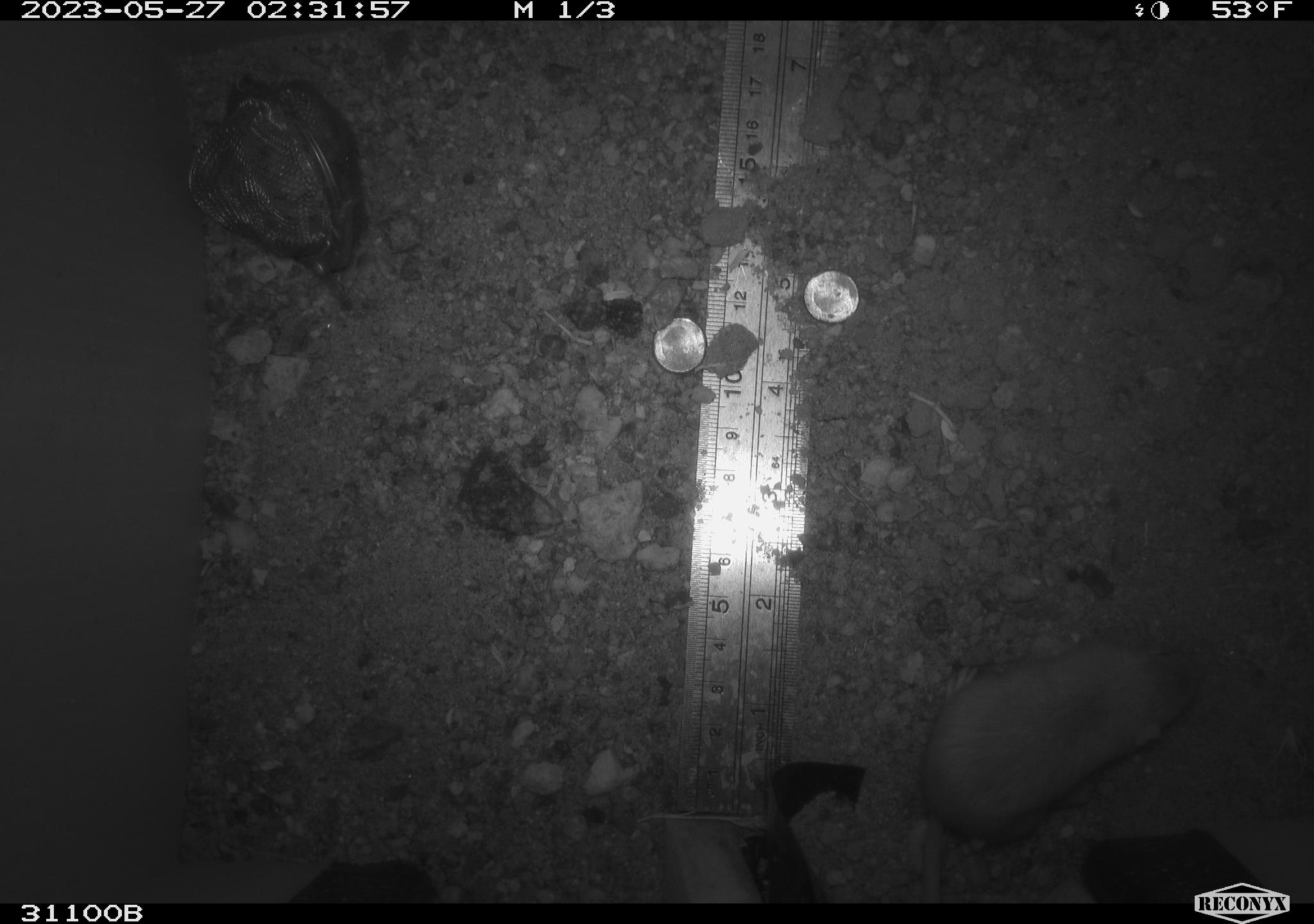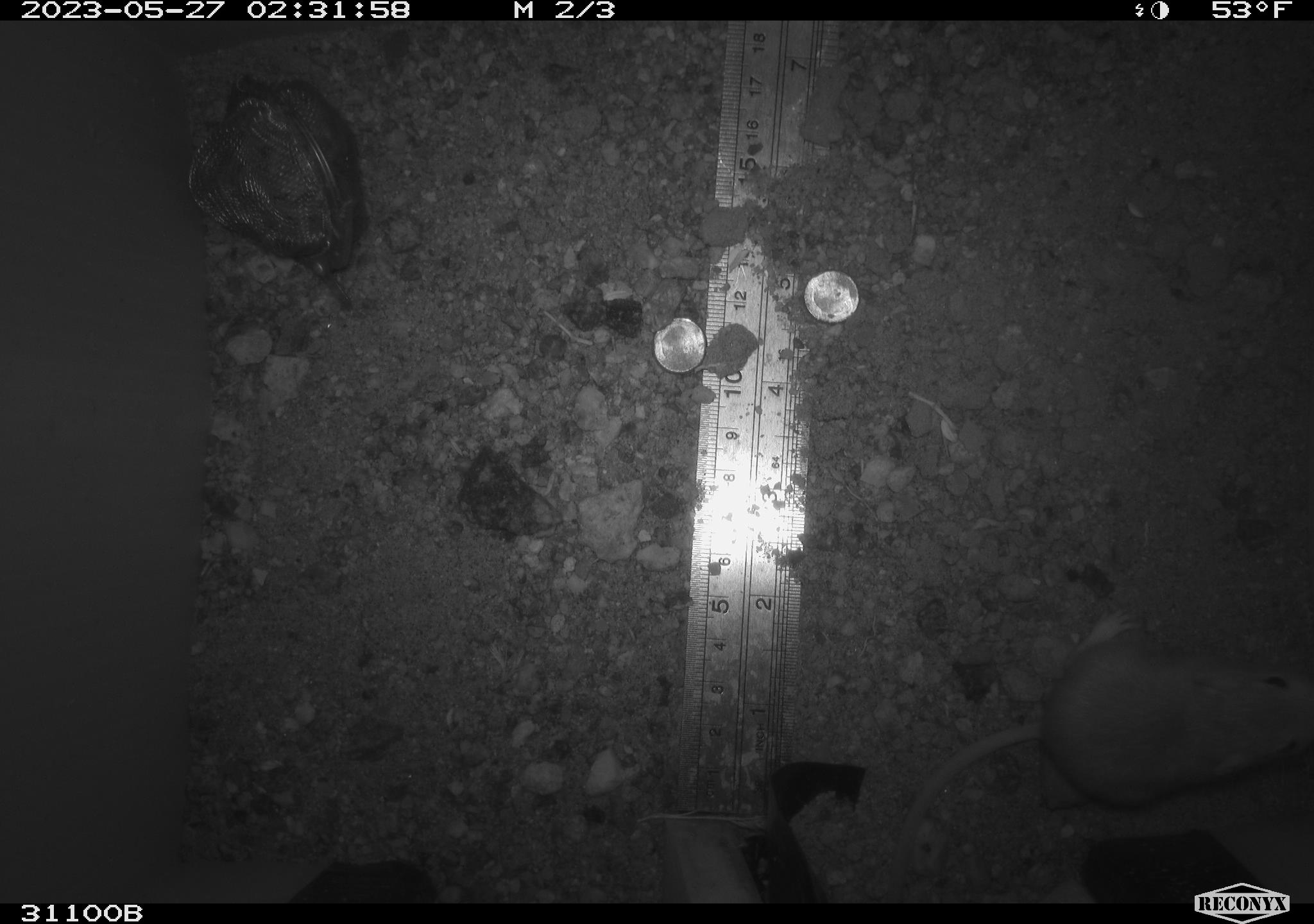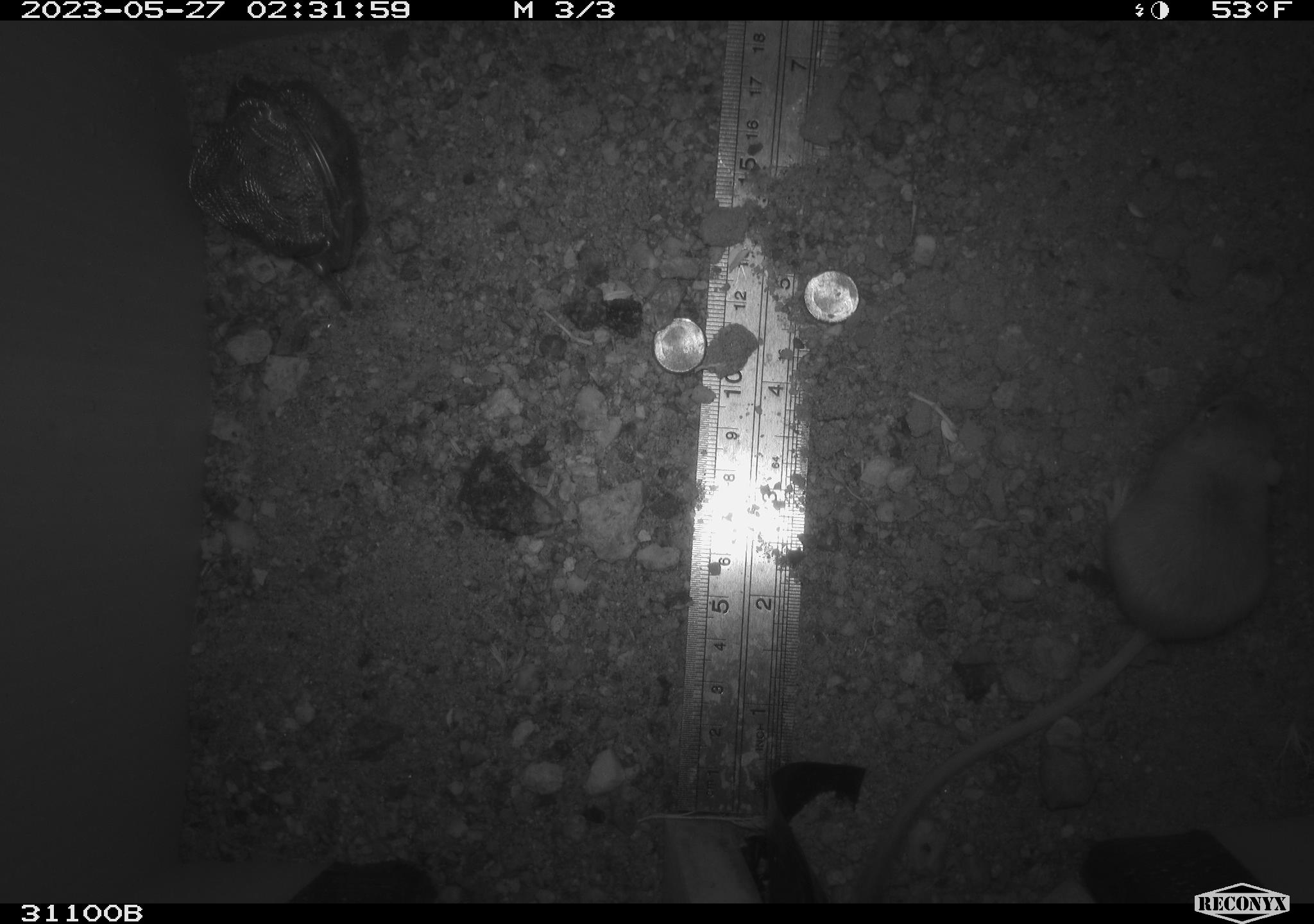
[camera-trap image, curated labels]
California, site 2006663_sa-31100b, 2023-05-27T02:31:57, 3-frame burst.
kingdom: Animalia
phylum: Chordata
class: Mammalia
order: Rodentia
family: Heteromyidae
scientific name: Heteromyidae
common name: kangaroo rats and pocket mice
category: heteromyidae family